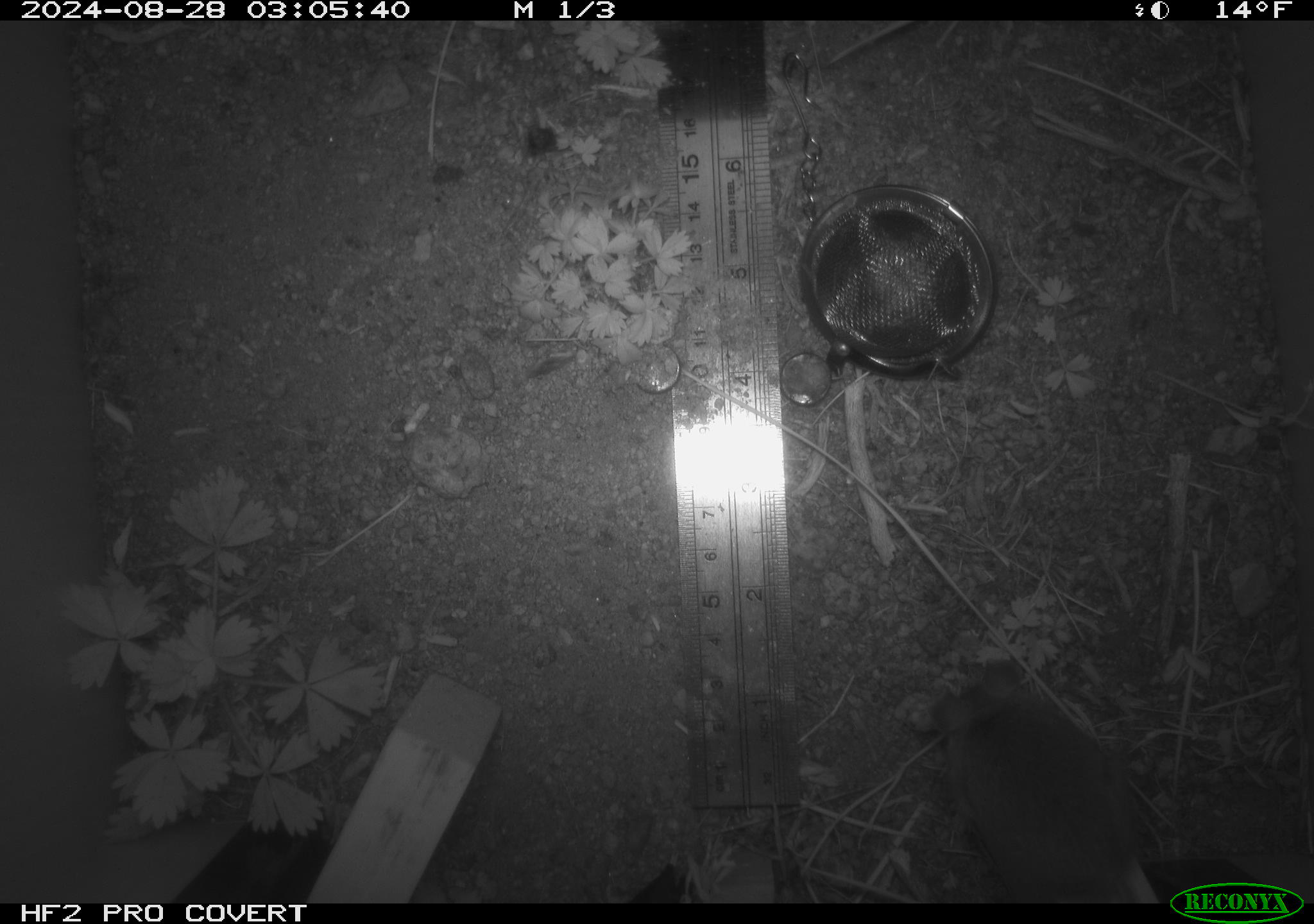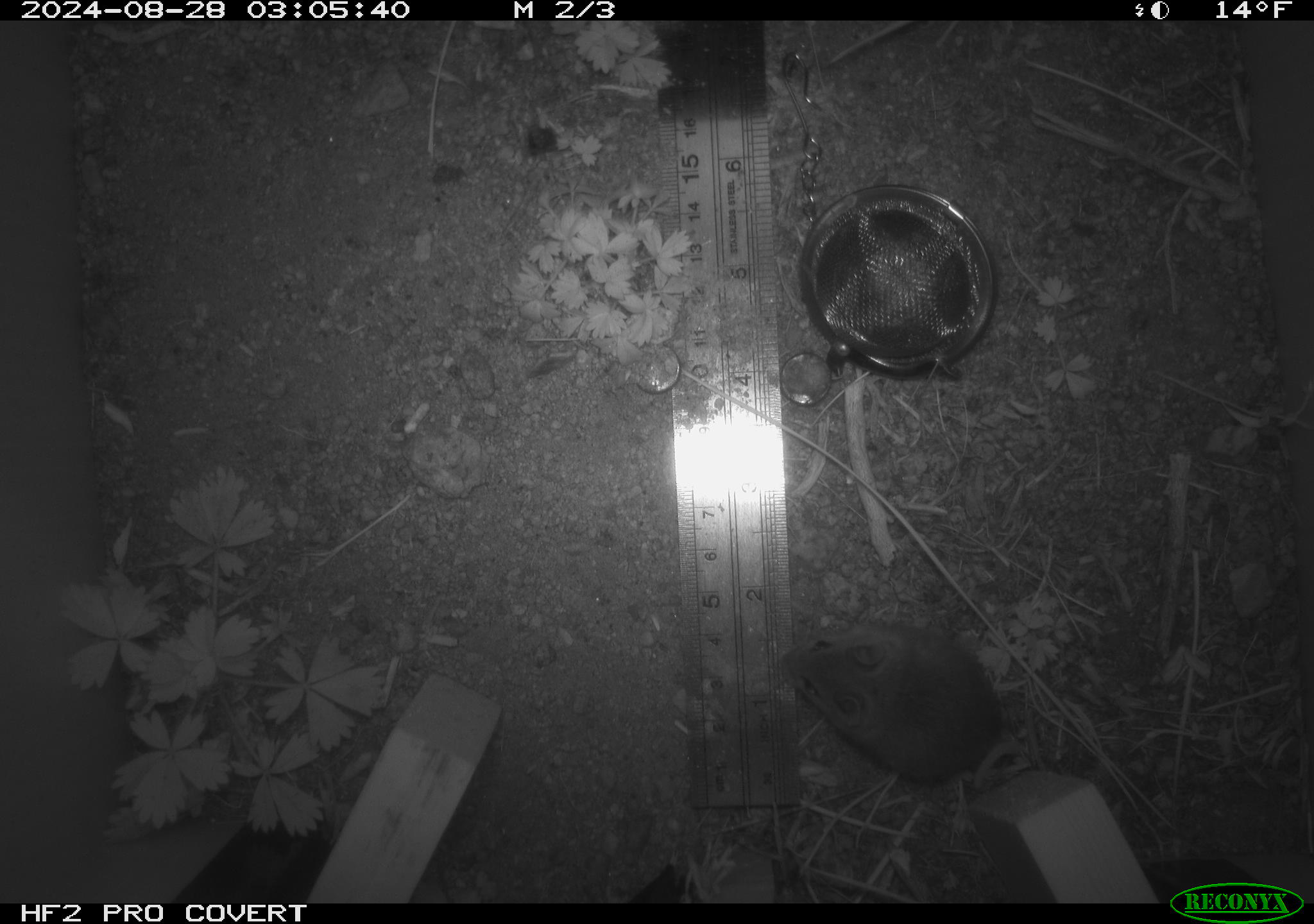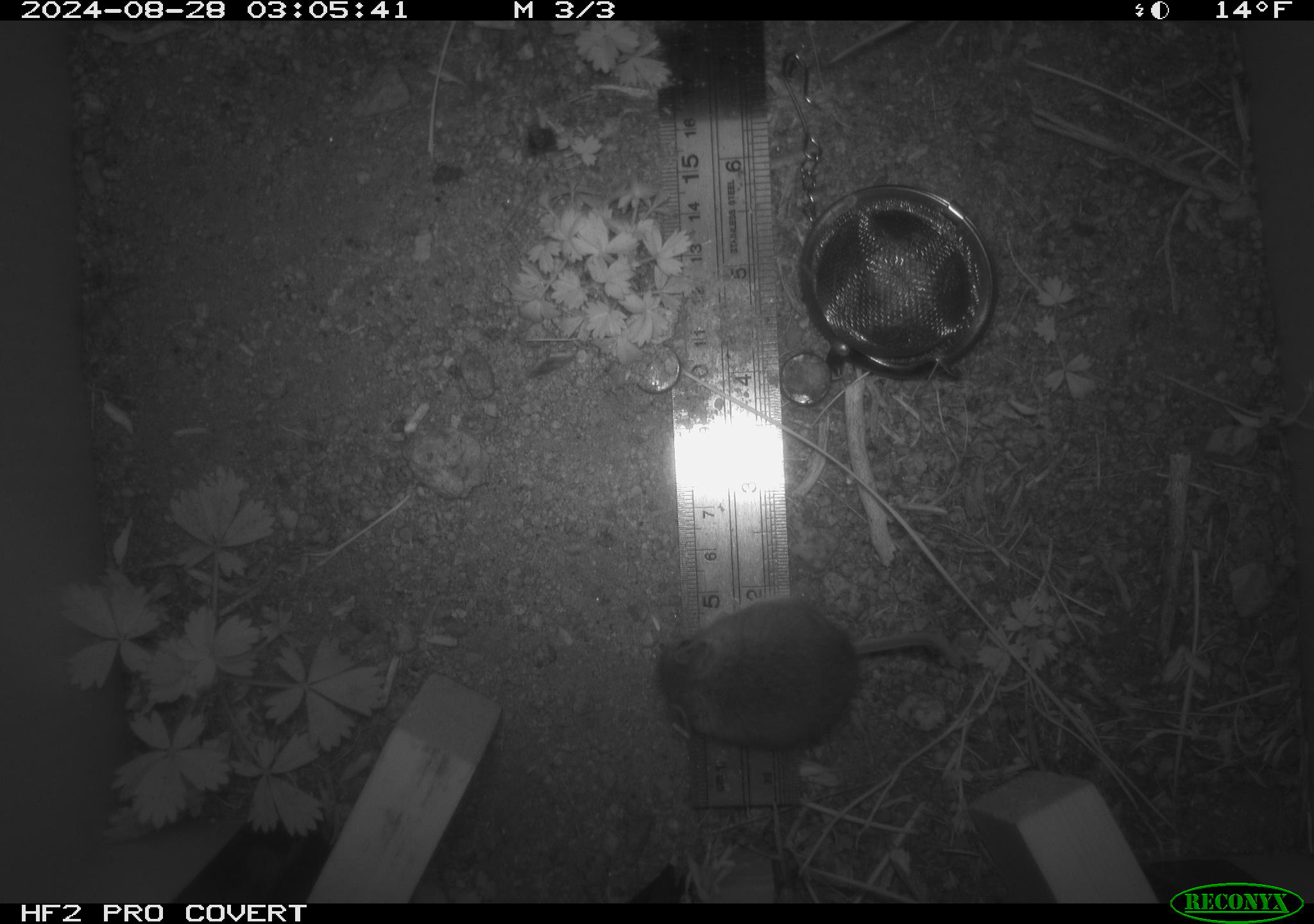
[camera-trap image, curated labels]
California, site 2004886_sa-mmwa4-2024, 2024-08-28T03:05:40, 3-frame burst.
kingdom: Animalia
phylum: Chordata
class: Mammalia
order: Rodentia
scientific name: Rodentia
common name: mouse species